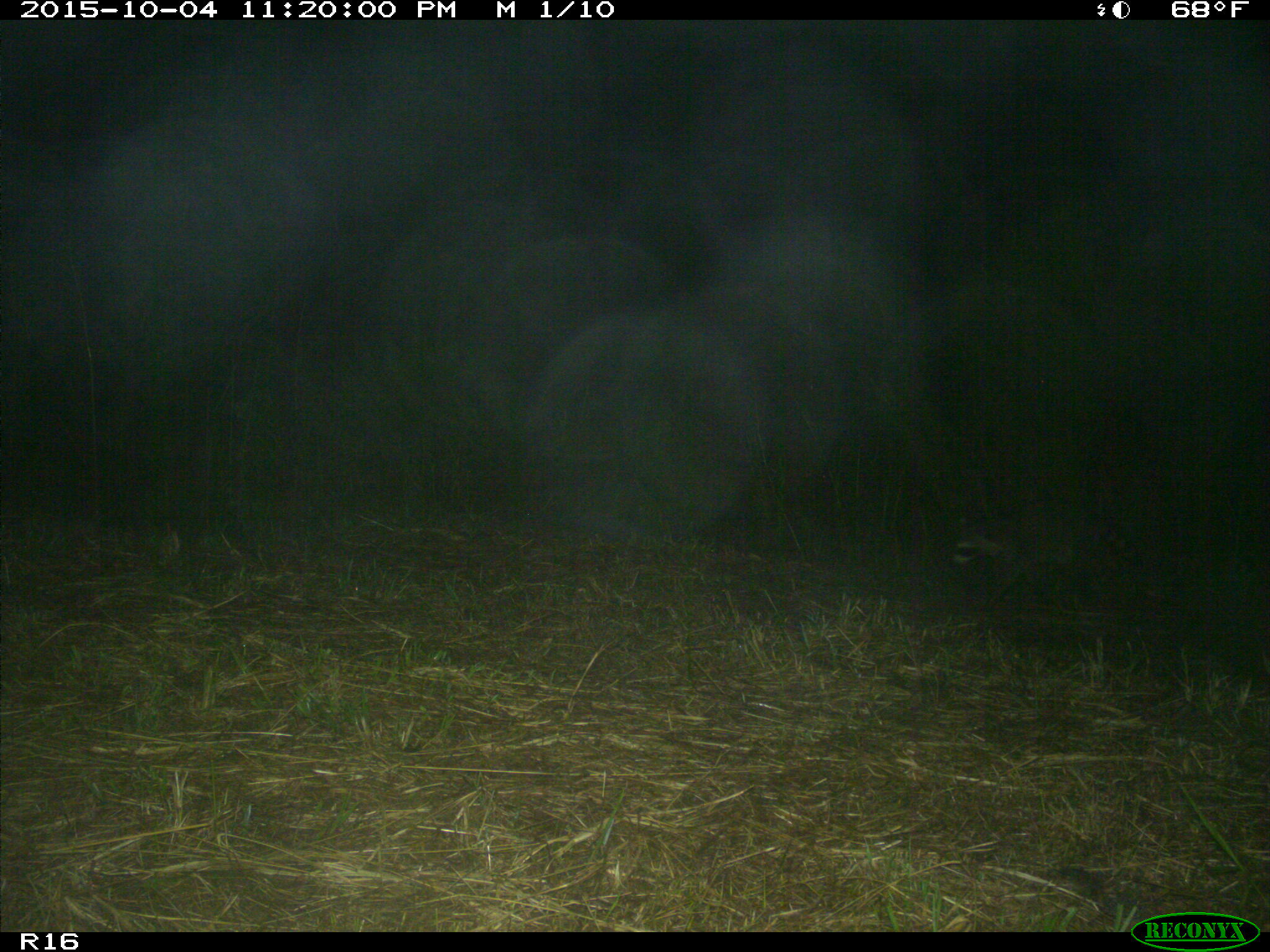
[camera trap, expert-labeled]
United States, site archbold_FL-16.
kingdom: Animalia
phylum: Chordata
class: Mammalia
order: Carnivora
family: Procyonidae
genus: Procyon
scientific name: Procyon lotor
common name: common raccoon